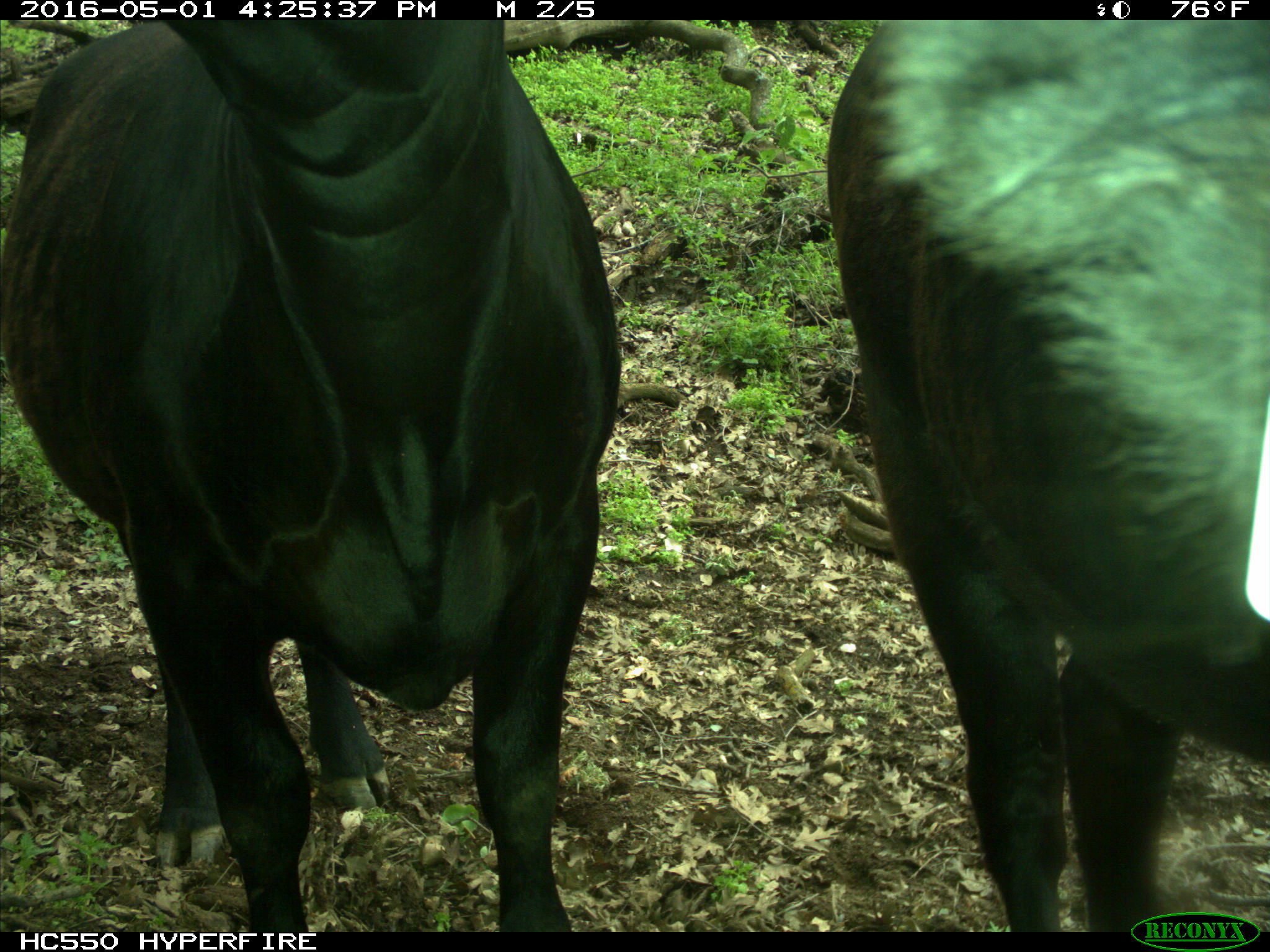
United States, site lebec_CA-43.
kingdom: Animalia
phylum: Chordata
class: Mammalia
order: Artiodactyla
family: Bovidae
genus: Bos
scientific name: Bos taurus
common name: domestic cow